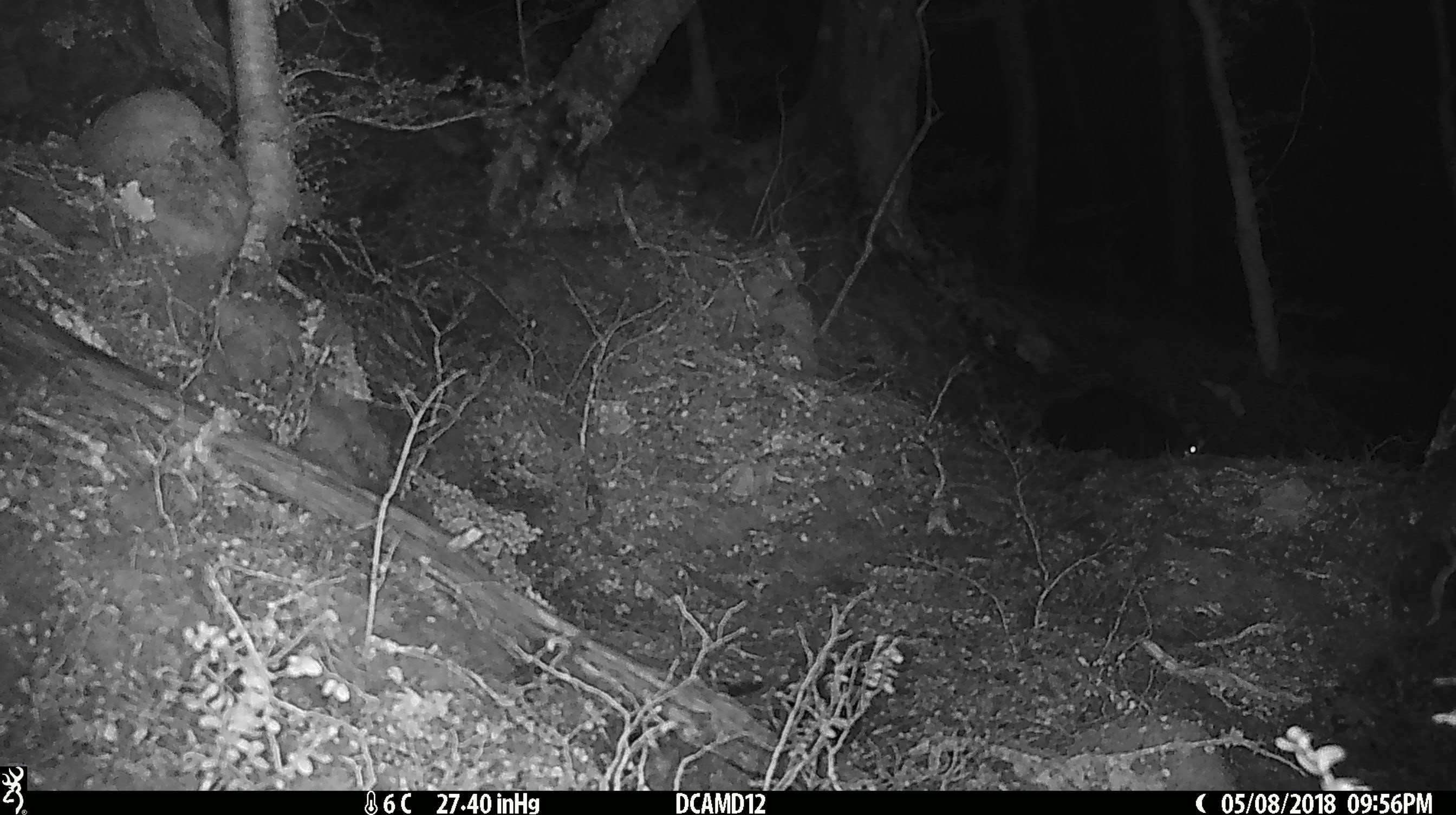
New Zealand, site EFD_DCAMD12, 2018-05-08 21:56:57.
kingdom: Animalia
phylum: Chordata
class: Mammalia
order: Rodentia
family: Muridae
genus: Mus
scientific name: Mus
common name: mouse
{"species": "mouse (Mus)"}